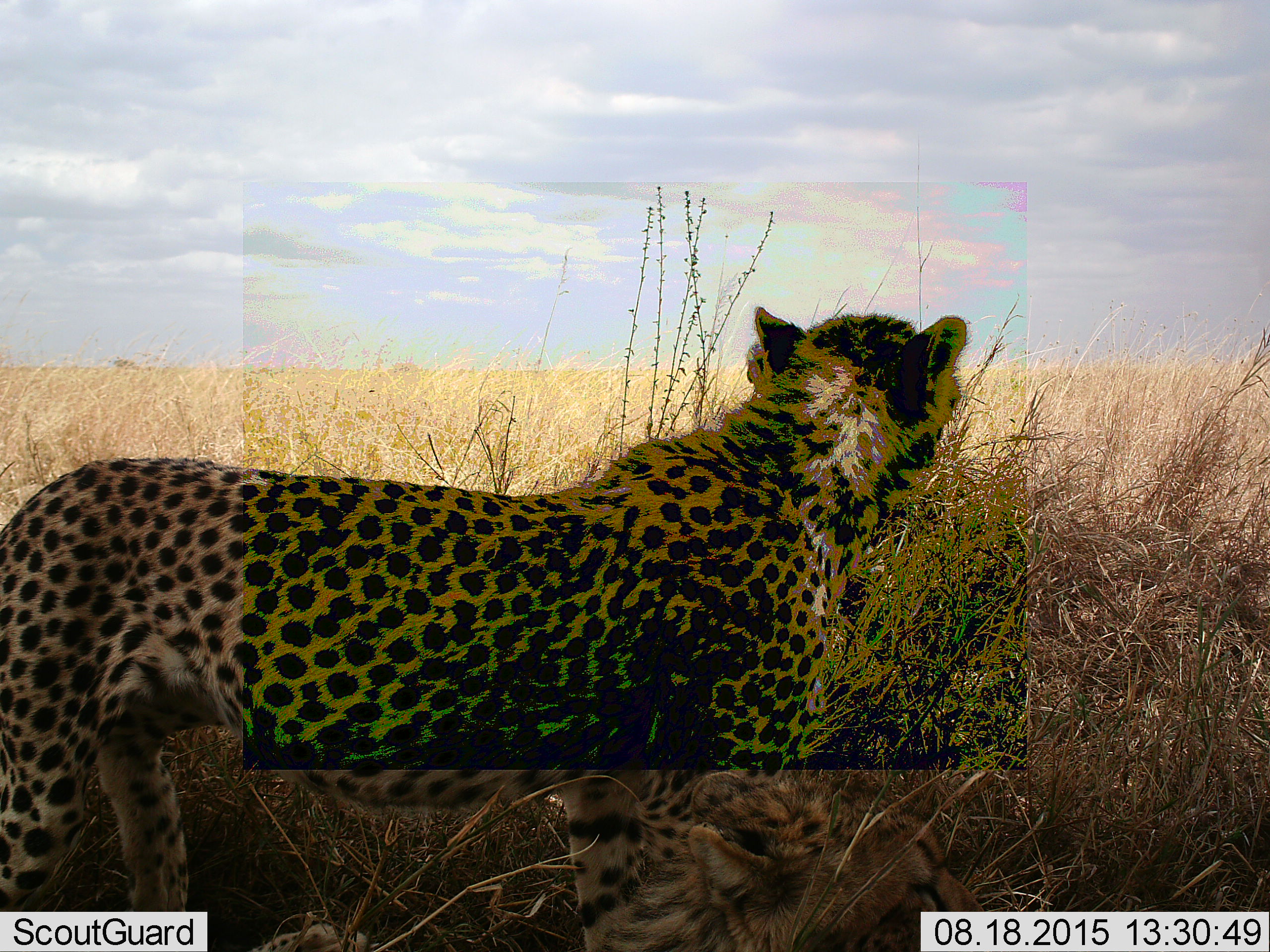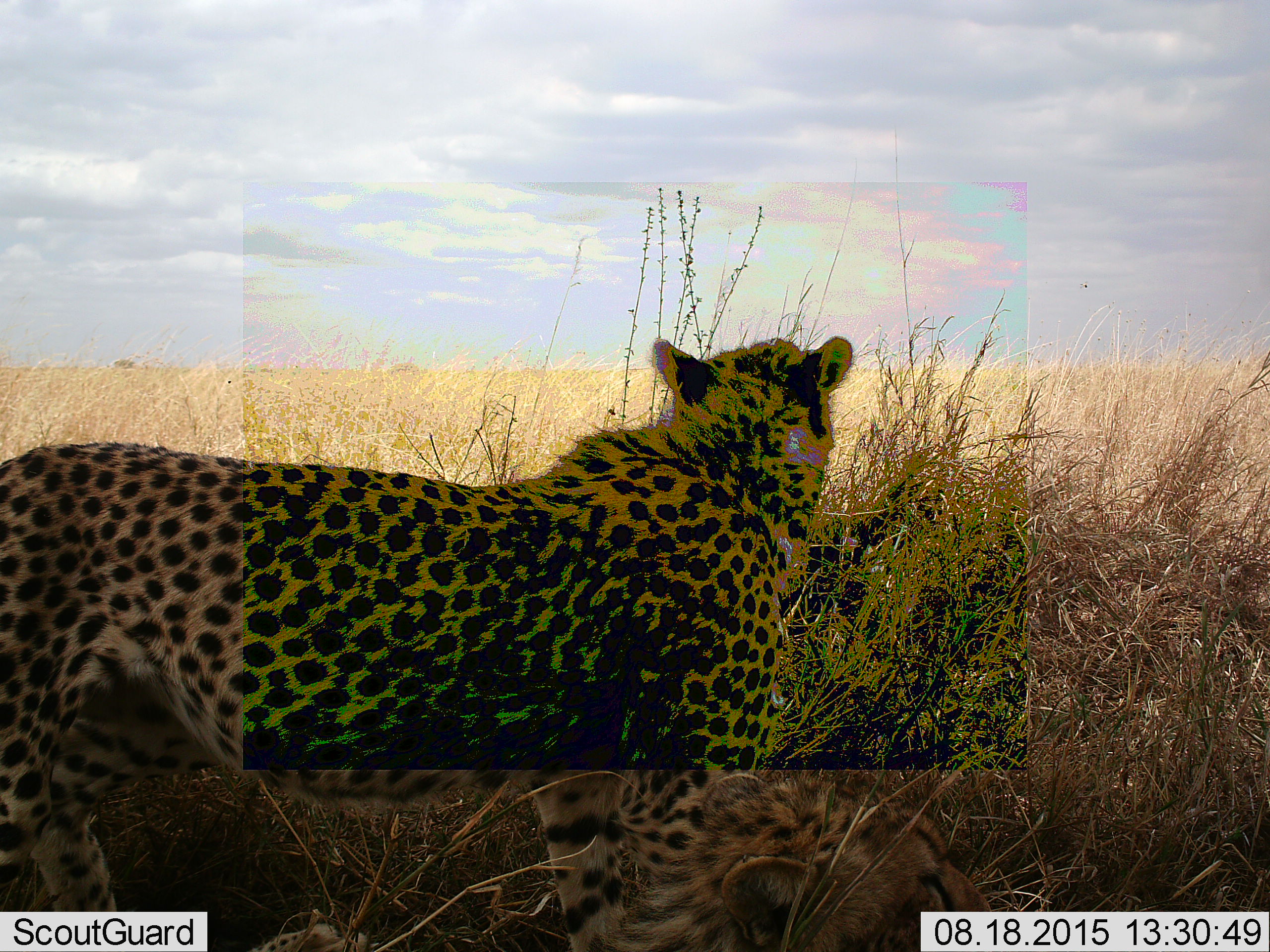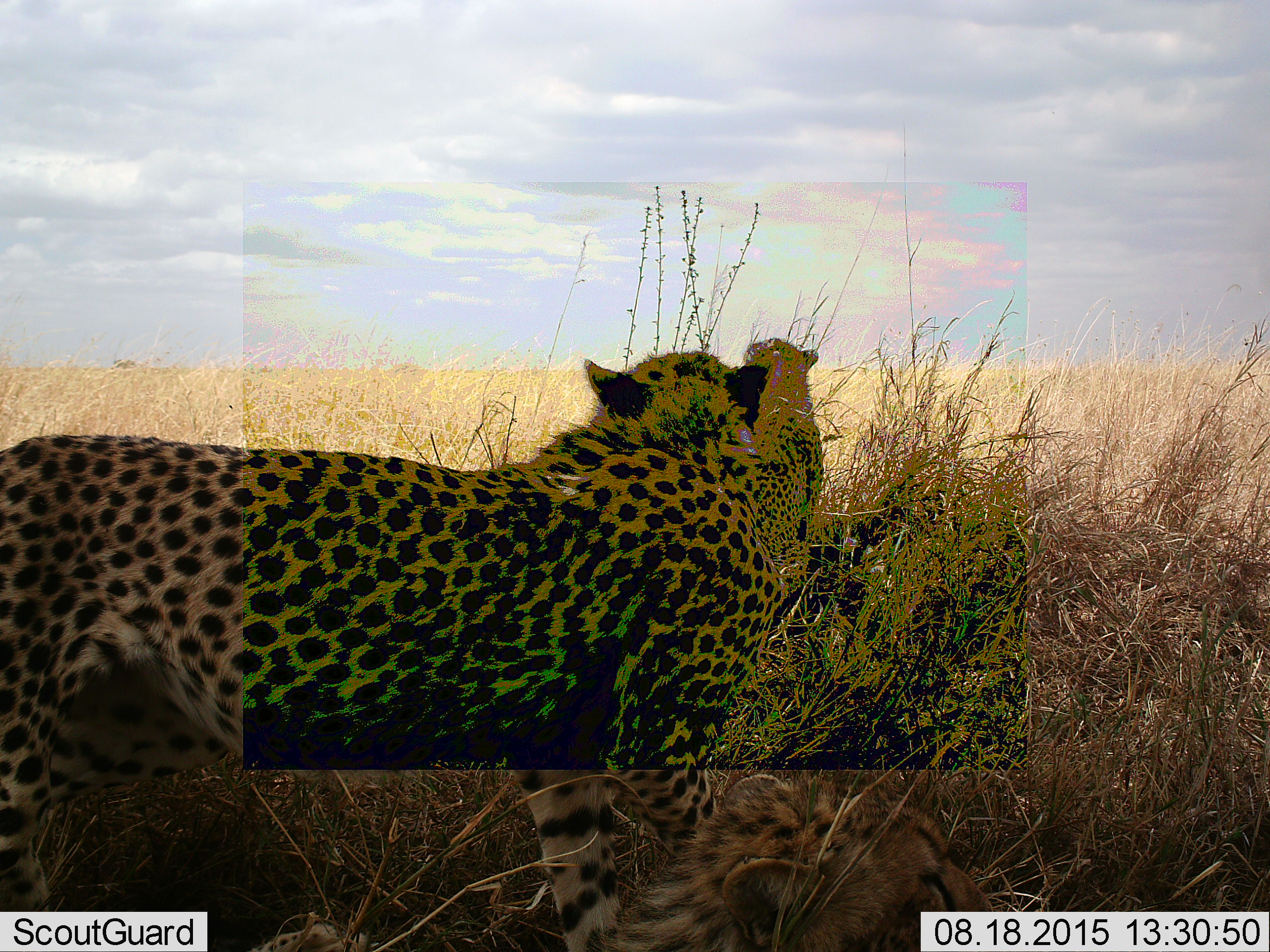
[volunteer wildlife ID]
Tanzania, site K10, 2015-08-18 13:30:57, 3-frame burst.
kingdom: Animalia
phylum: Chordata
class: Mammalia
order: Carnivora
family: Felidae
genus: Acinonyx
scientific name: Acinonyx jubatus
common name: cheetah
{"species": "cheetah (Acinonyx jubatus)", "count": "3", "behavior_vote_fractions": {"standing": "80%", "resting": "70%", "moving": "50%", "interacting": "0%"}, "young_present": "20%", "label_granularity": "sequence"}